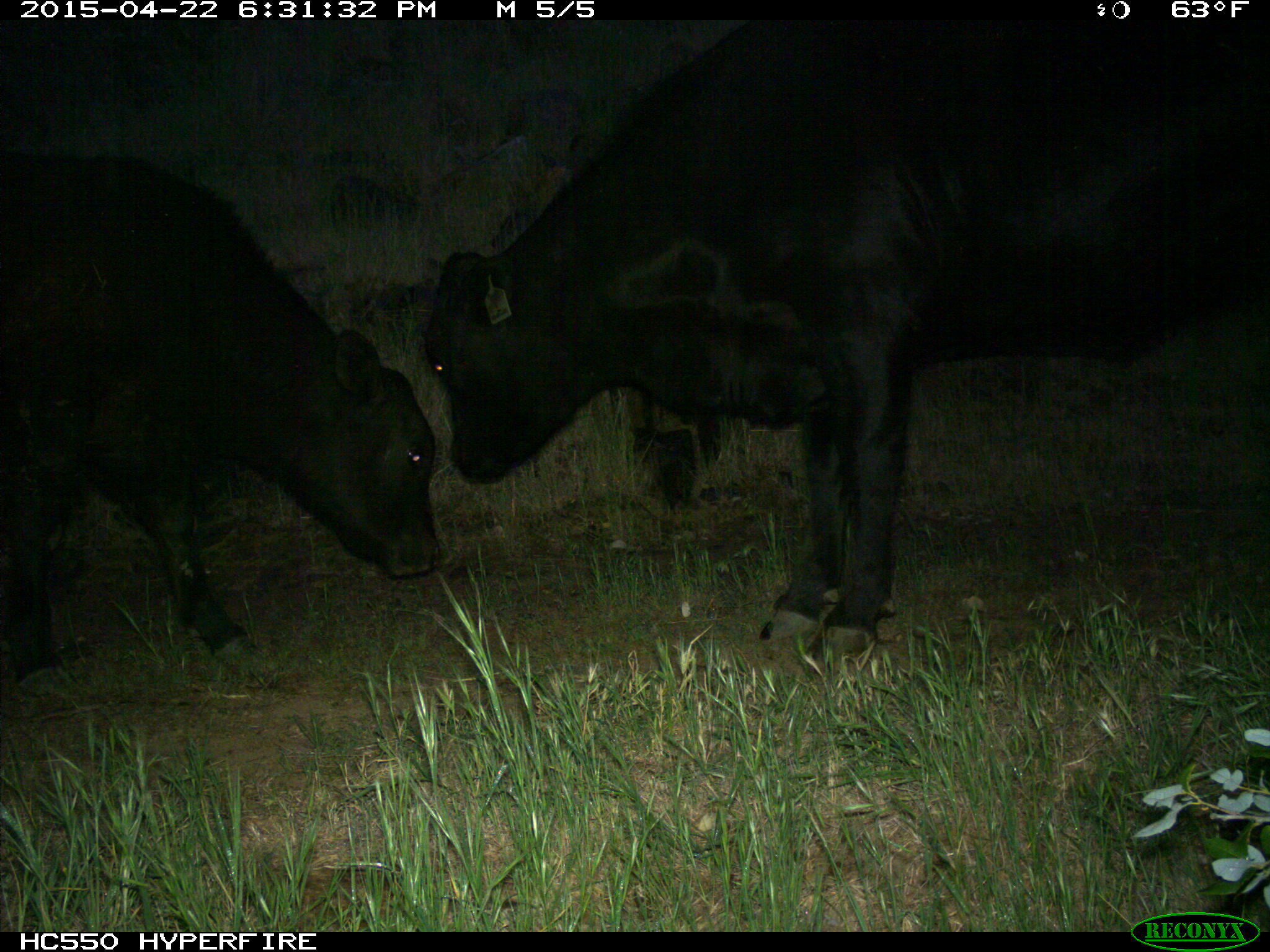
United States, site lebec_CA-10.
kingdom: Animalia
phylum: Chordata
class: Mammalia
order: Artiodactyla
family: Bovidae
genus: Bos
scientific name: Bos taurus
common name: domestic cow